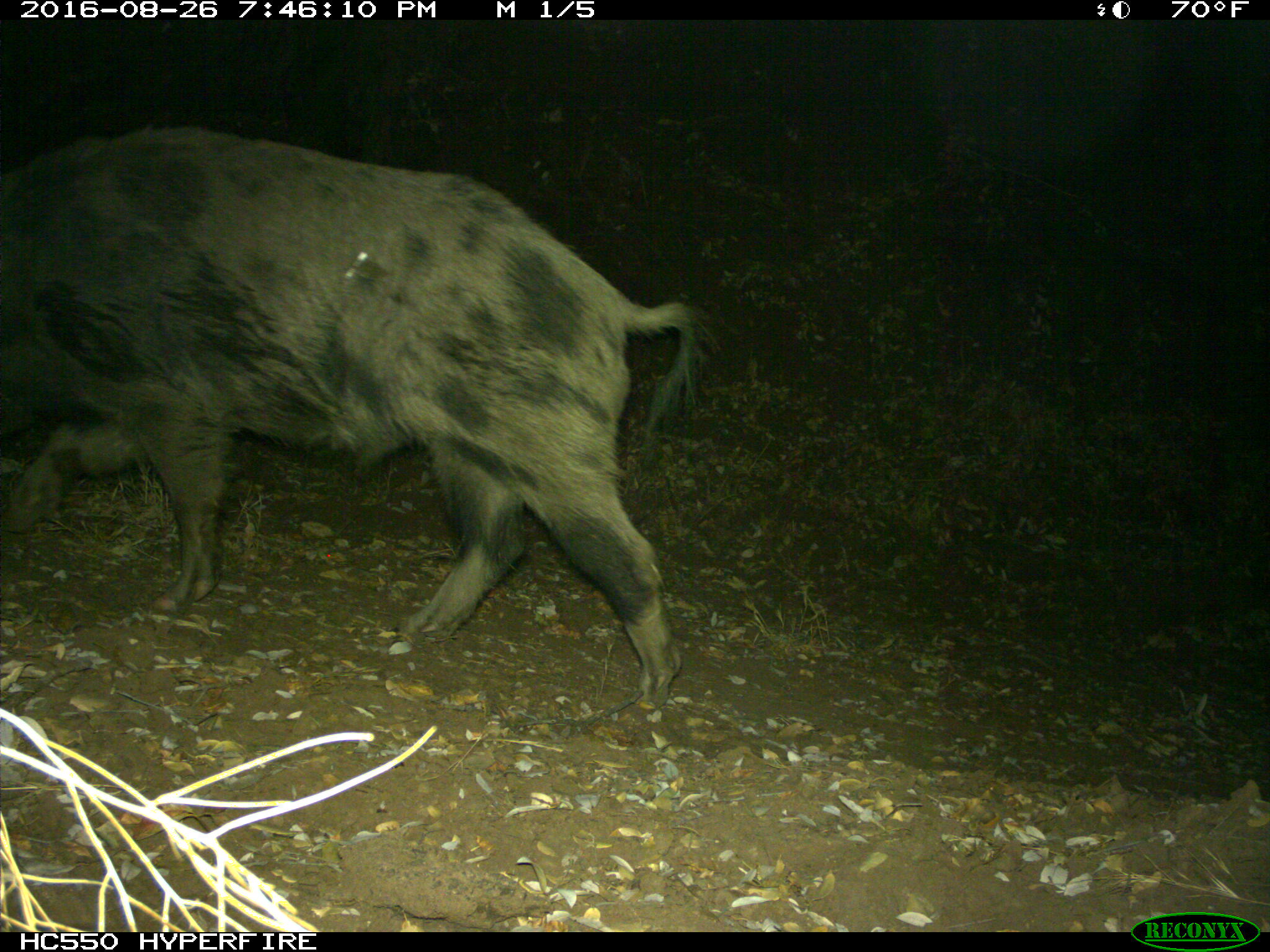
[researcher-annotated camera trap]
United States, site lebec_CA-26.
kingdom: Animalia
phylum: Chordata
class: Mammalia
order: Artiodactyla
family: Suidae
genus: Sus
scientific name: Sus scrofa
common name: wild boar